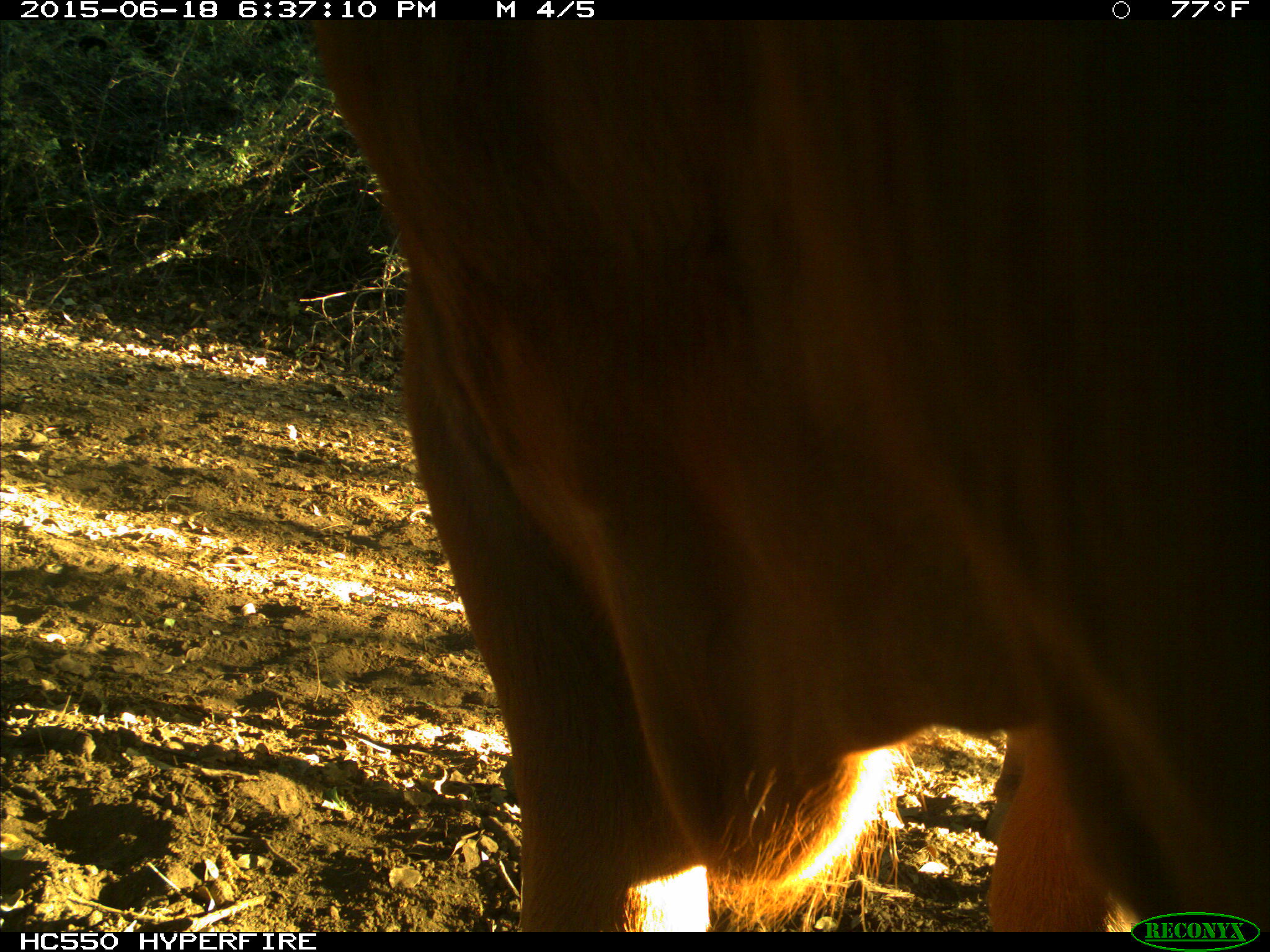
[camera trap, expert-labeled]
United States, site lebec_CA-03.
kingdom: Animalia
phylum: Chordata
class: Mammalia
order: Artiodactyla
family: Bovidae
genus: Bos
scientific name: Bos taurus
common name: domestic cow